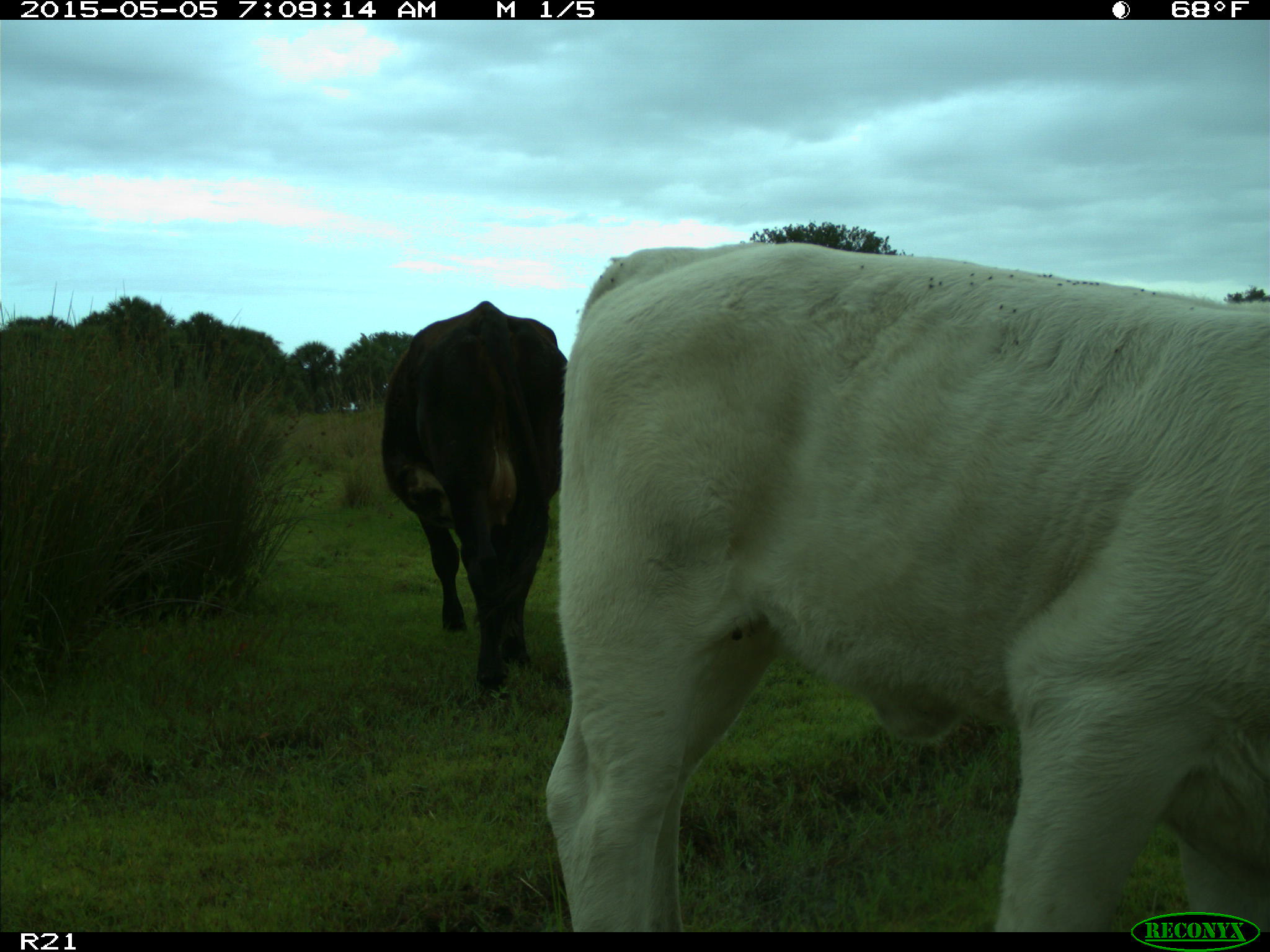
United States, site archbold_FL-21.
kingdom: Animalia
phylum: Chordata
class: Mammalia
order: Artiodactyla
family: Bovidae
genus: Bos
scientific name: Bos taurus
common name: domestic cow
Bos taurus (domestic cow).